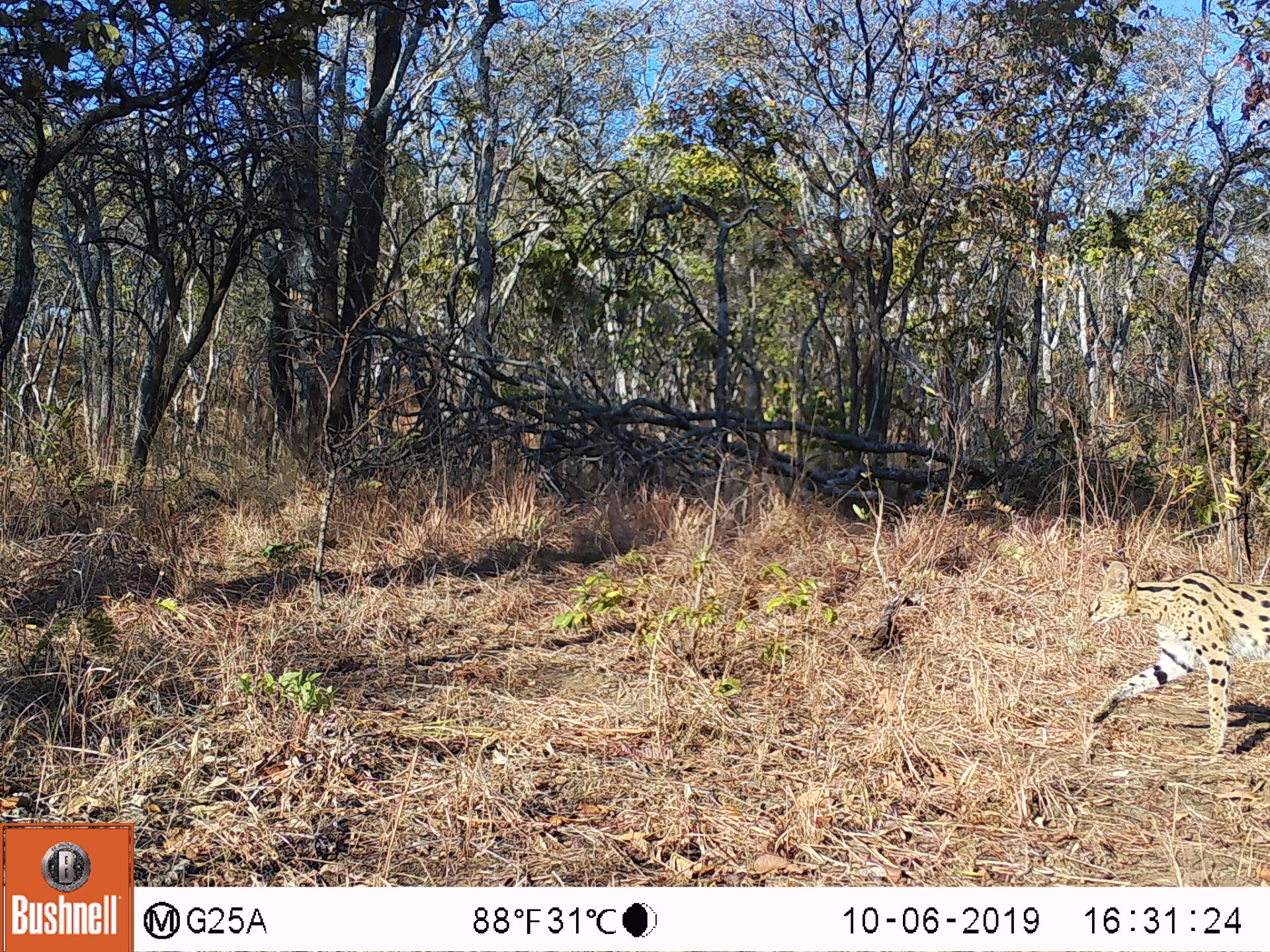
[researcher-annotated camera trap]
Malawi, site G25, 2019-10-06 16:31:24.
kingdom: Animalia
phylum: Chordata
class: Mammalia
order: Carnivora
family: Felidae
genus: Leptailurus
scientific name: Leptailurus serval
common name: serval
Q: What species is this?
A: Serval (Leptailurus serval).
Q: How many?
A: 1.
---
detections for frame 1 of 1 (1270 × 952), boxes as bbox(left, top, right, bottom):
serval: bbox(1082, 552, 1268, 760)